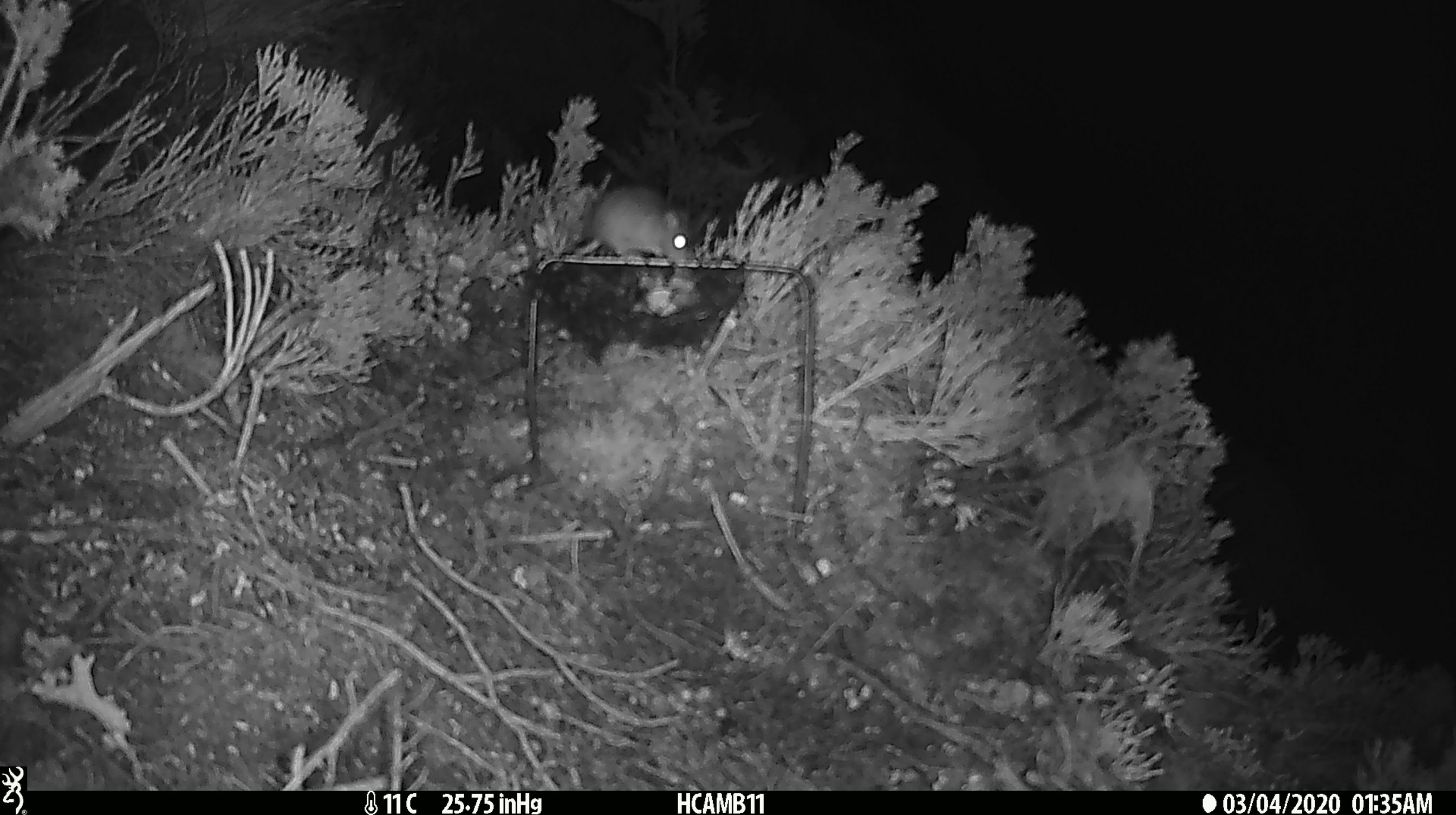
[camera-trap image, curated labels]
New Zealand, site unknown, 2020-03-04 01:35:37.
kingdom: Animalia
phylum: Chordata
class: Mammalia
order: Rodentia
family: Muridae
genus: Mus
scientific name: Mus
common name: mouse